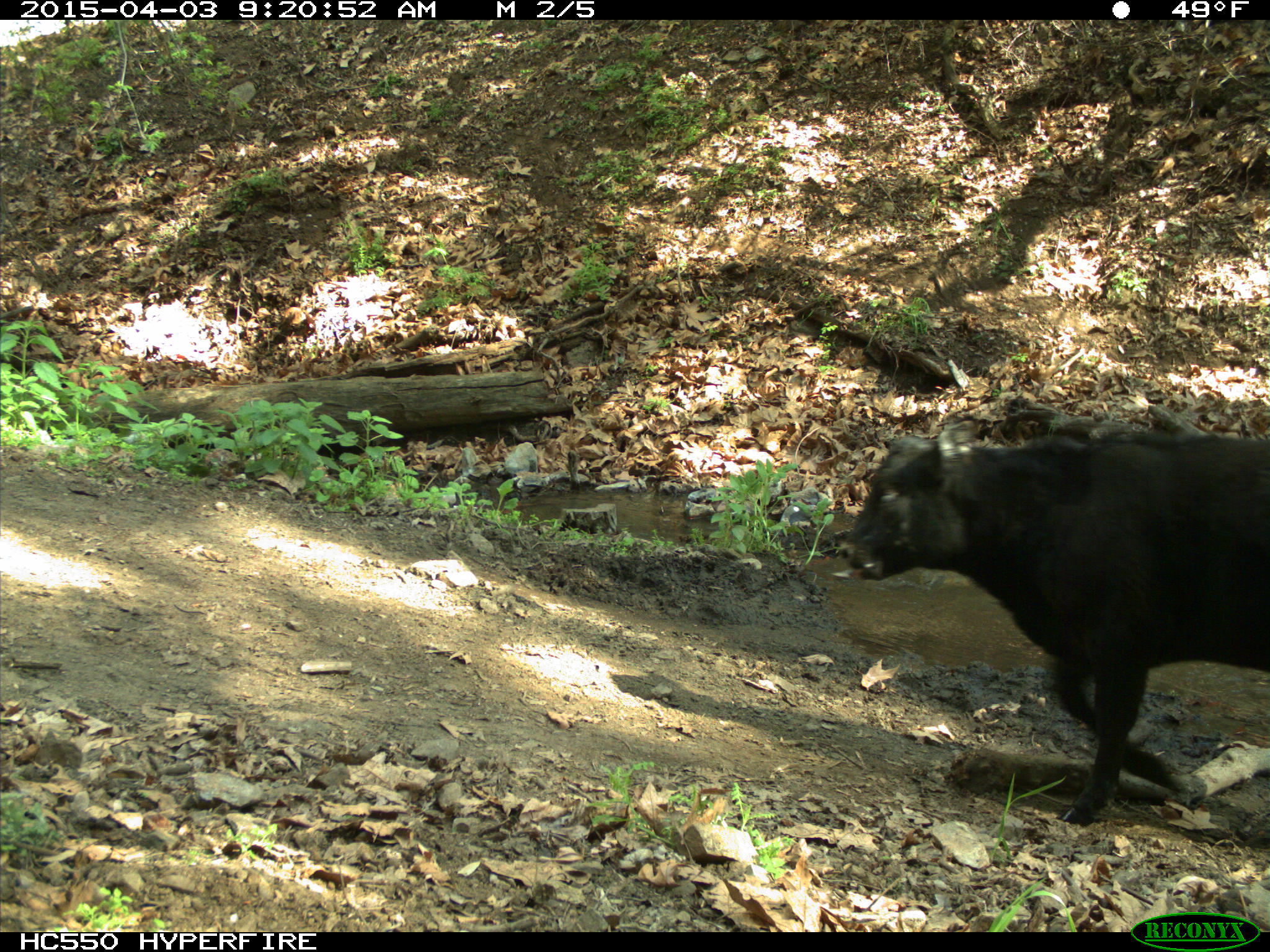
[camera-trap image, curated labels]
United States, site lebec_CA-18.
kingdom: Animalia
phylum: Chordata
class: Mammalia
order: Artiodactyla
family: Bovidae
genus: Bos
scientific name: Bos taurus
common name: domestic cow